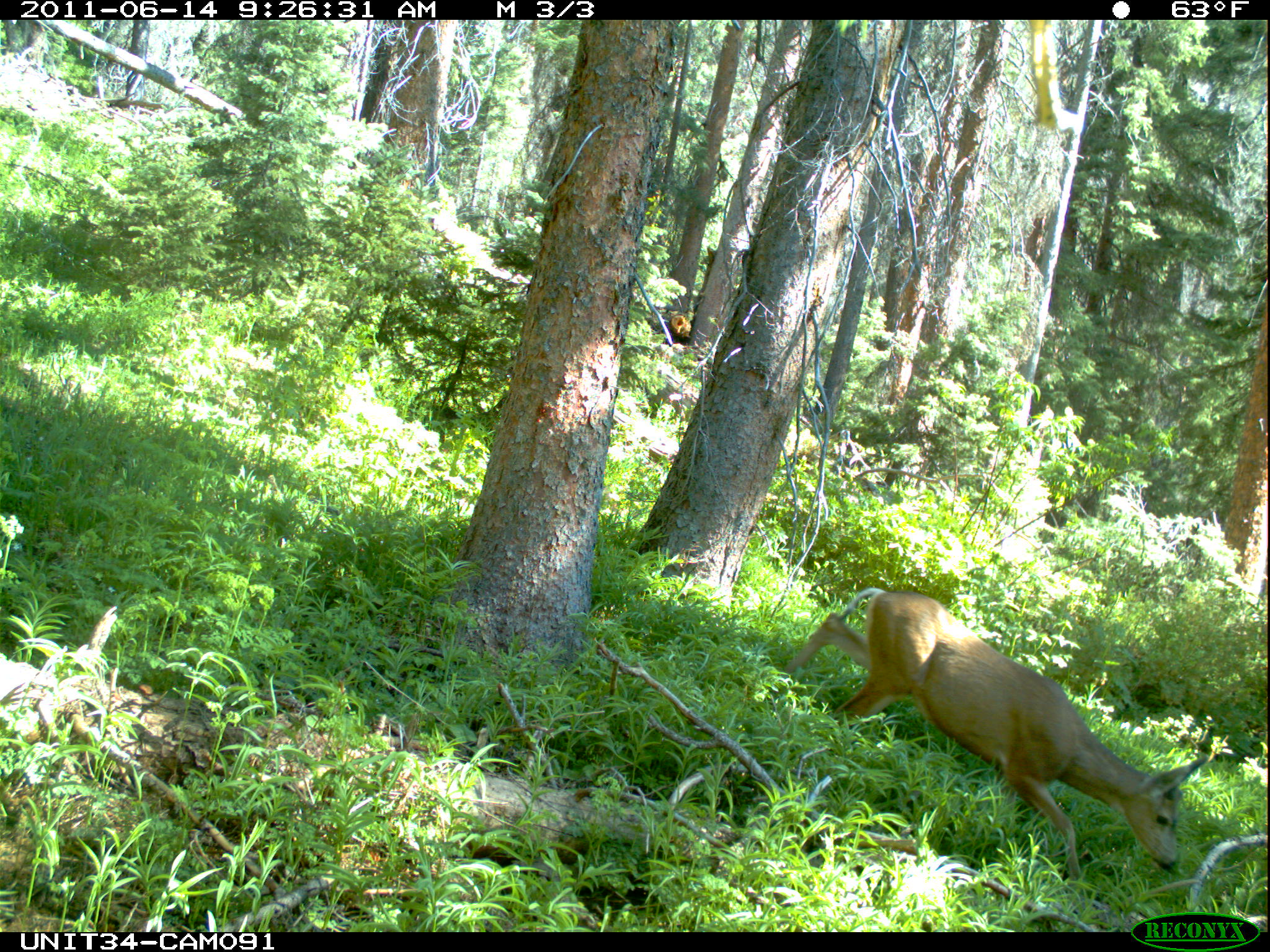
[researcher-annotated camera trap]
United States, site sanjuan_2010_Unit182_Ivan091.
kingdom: Animalia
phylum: Chordata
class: Mammalia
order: Artiodactyla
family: Cervidae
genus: Odocoileus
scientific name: Odocoileus hemionus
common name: mule deer